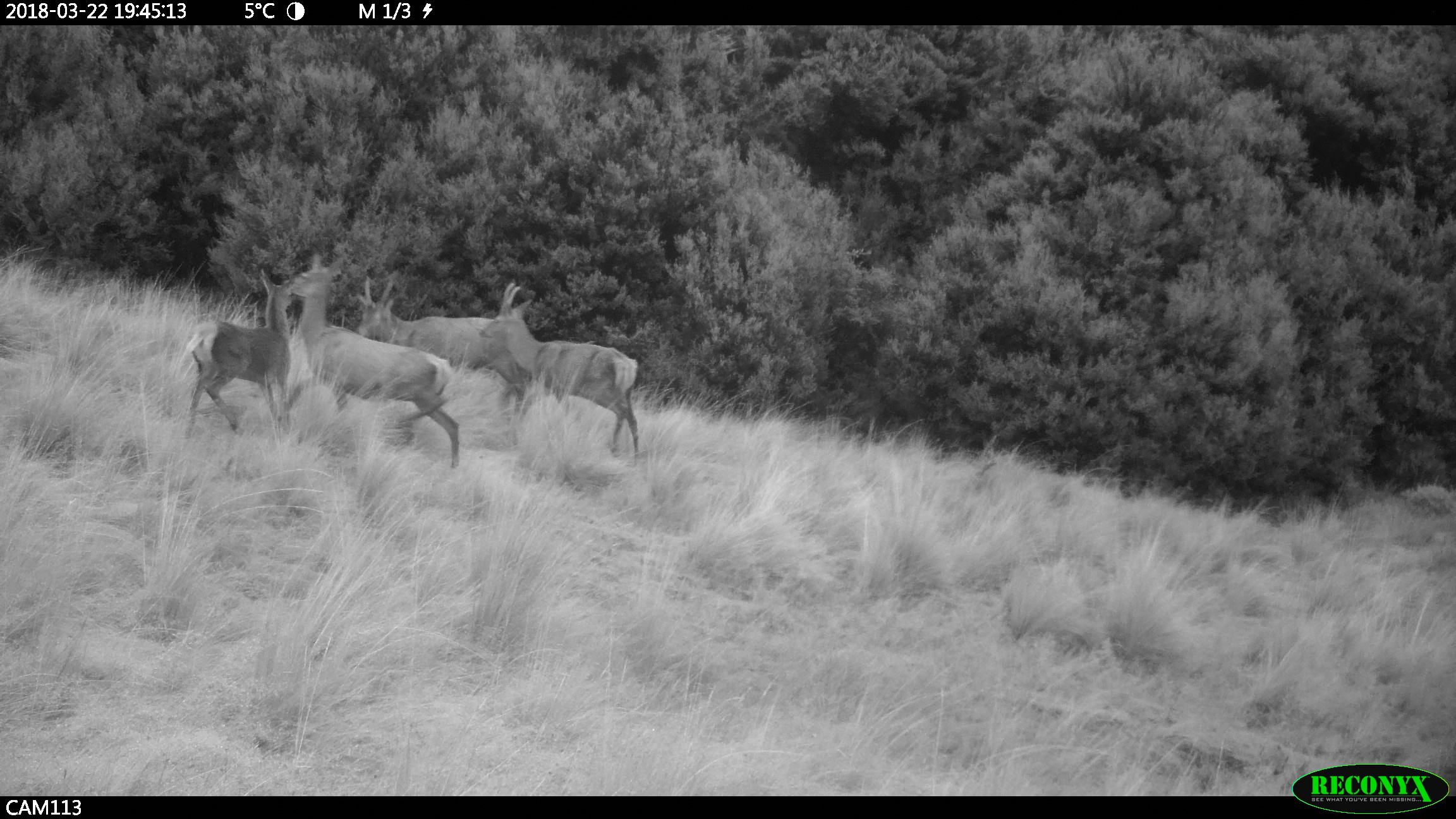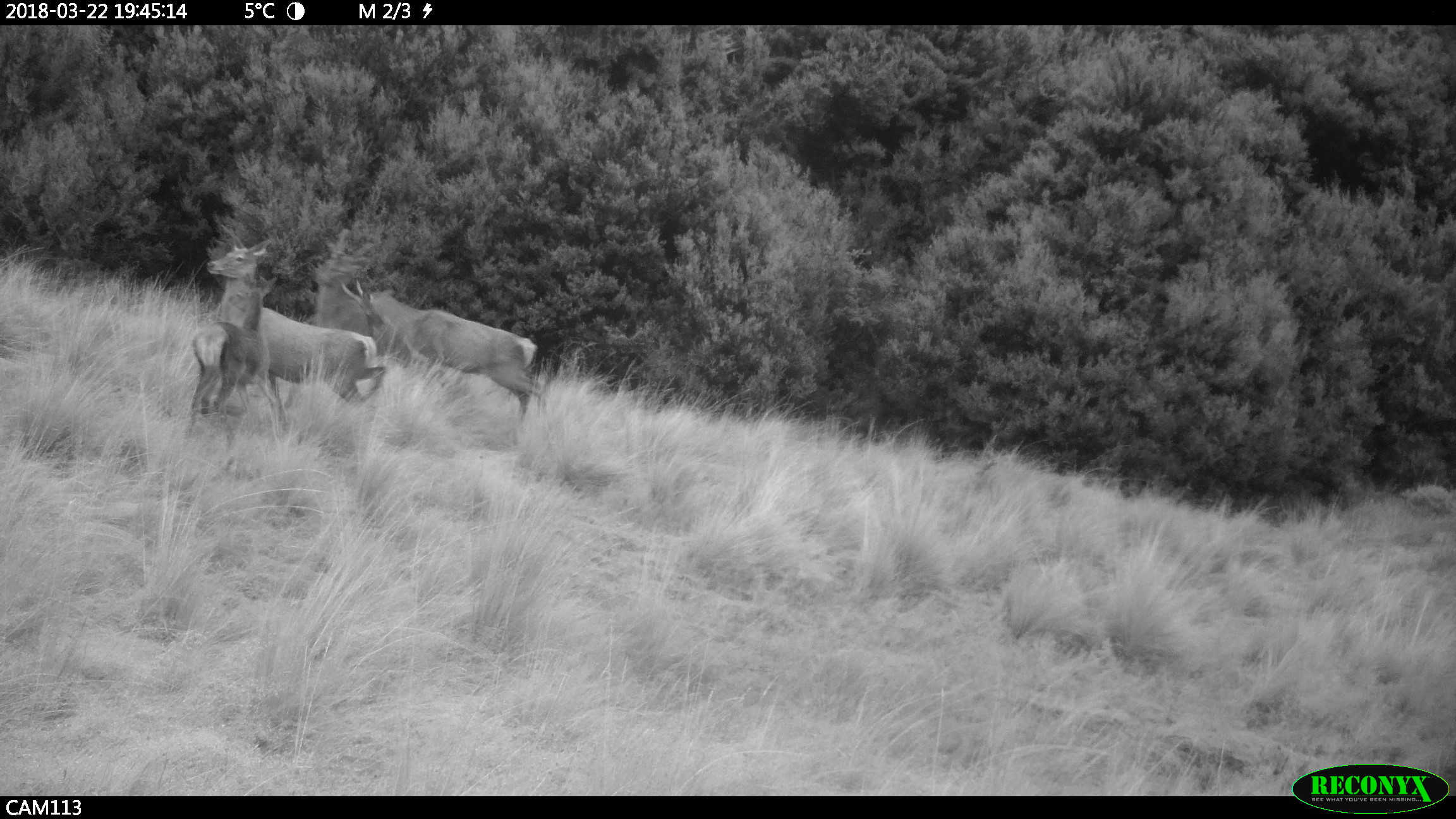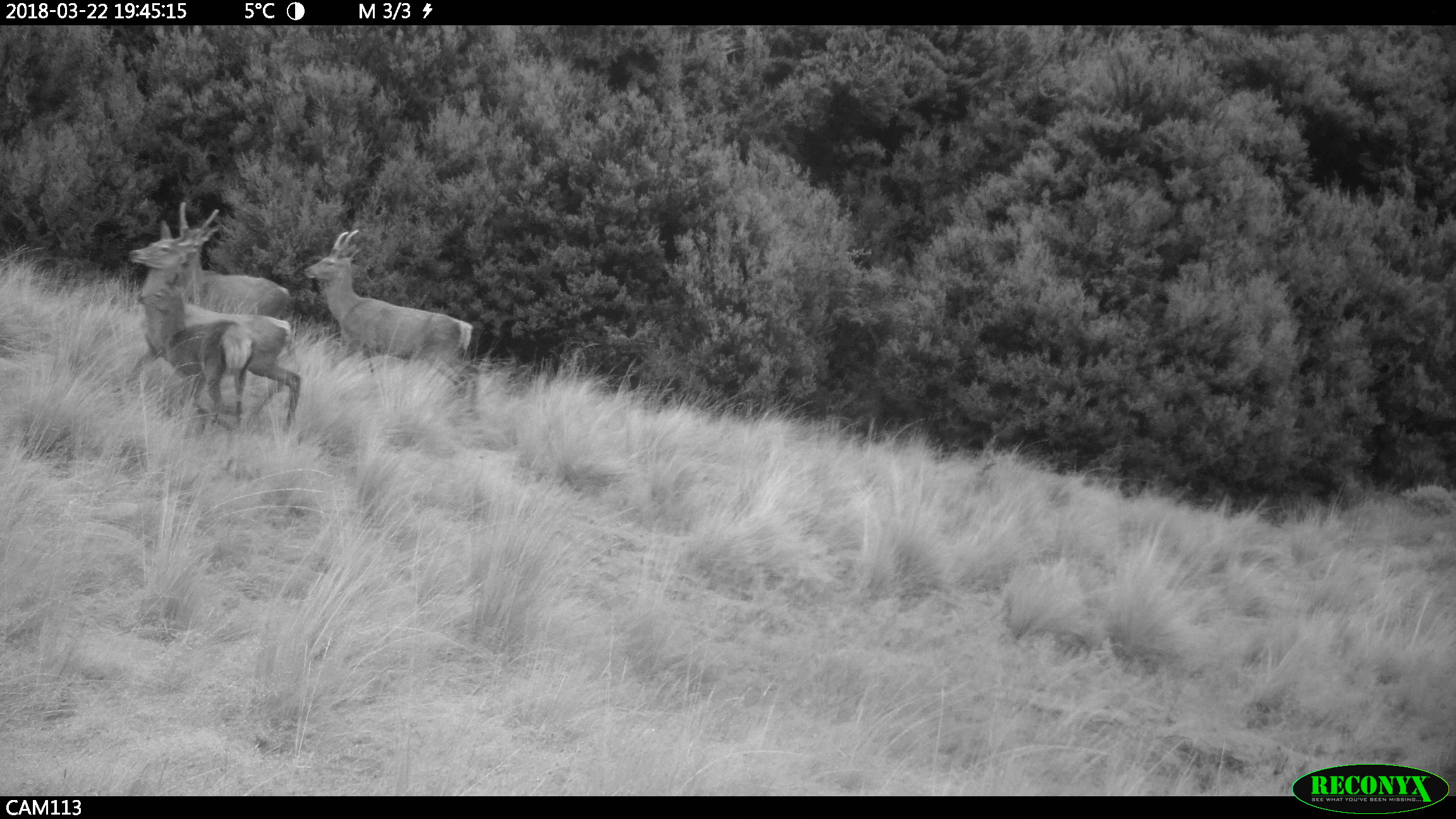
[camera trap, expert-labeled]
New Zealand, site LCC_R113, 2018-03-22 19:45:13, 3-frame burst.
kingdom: Animalia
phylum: Chordata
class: Mammalia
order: Artiodactyla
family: Cervidae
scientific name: Cervidae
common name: deer